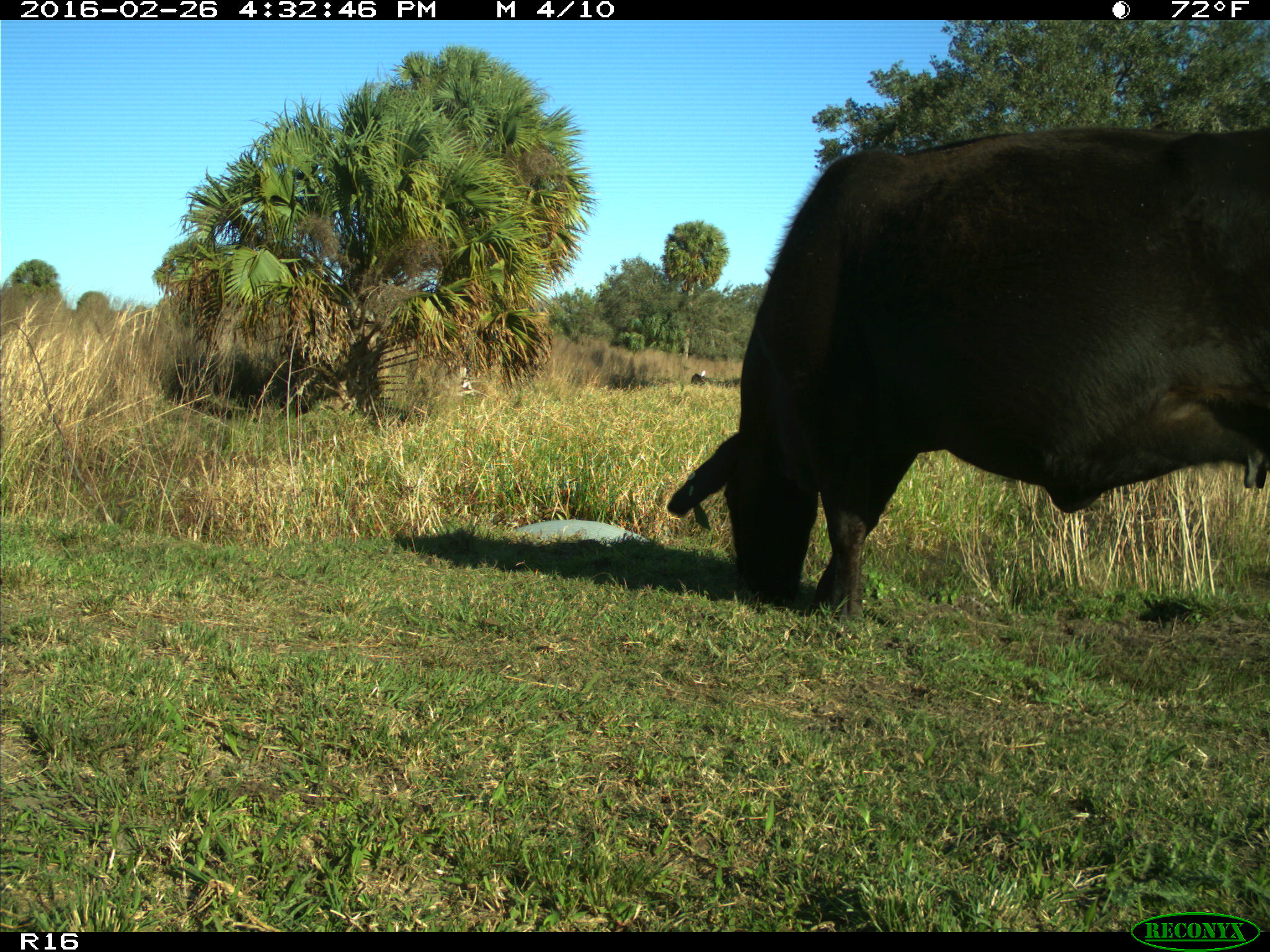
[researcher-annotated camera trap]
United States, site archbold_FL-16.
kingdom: Animalia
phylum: Chordata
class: Mammalia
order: Artiodactyla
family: Bovidae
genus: Bos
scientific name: Bos taurus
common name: domestic cow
Bos taurus (domestic cow).